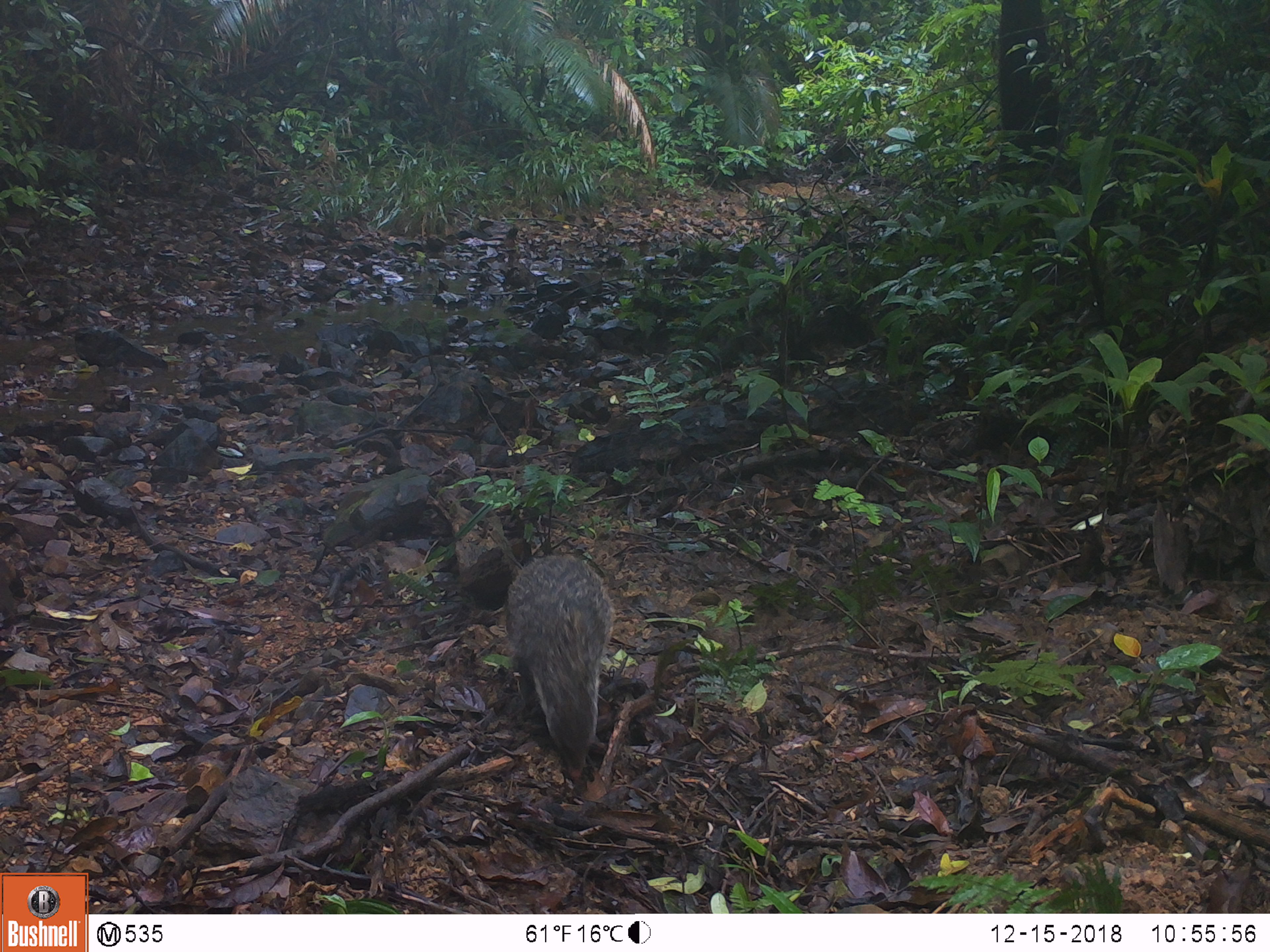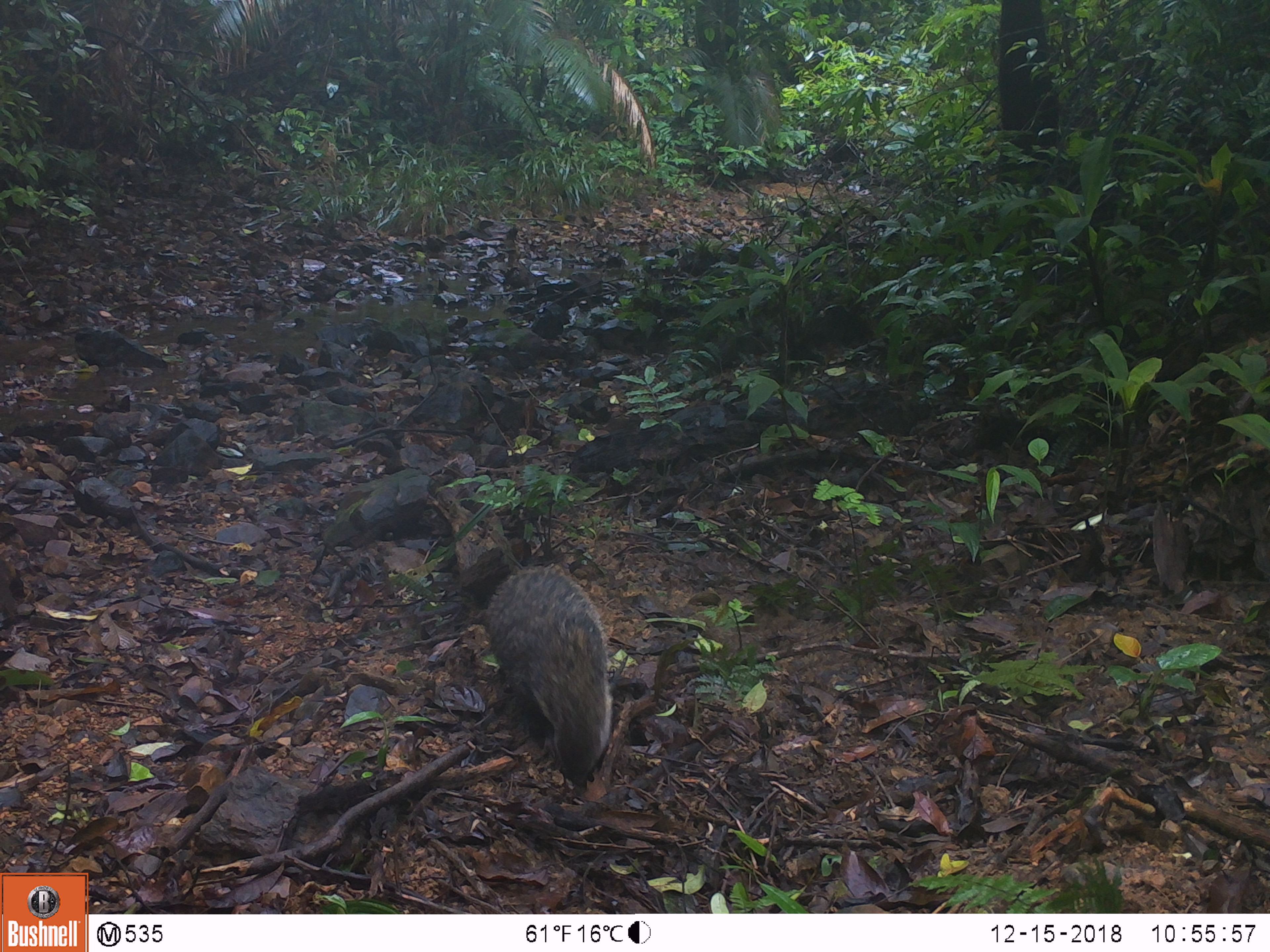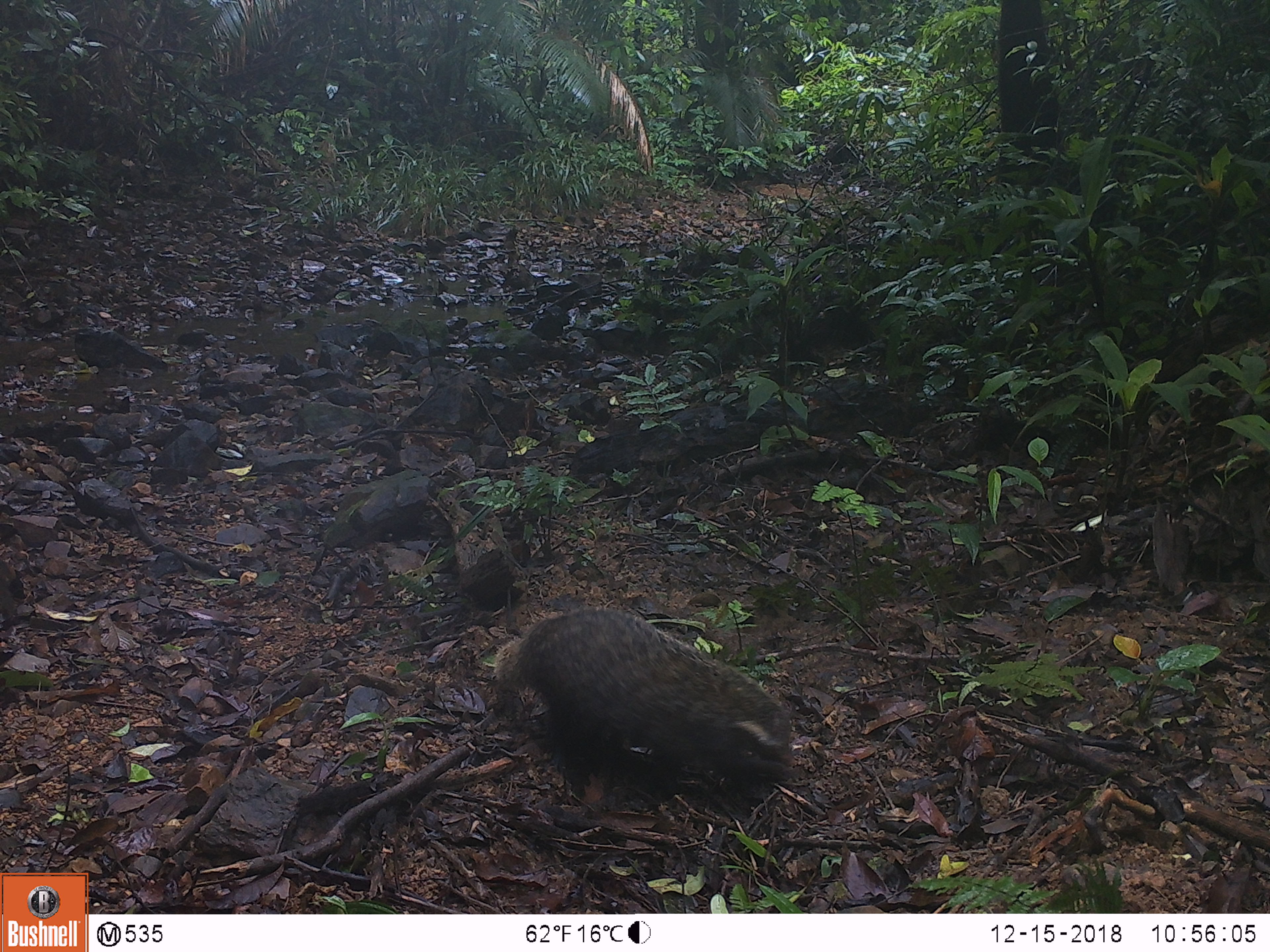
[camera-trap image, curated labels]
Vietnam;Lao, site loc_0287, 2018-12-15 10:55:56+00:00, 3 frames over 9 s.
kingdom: Animalia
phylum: Chordata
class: Mammalia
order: Carnivora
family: Herpestidae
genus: Urva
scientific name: Urva urva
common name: crab-eating mongoose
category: crab eating mongoose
Crab eating mongoose (crab-eating mongoose) (Urva urva). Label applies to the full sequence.